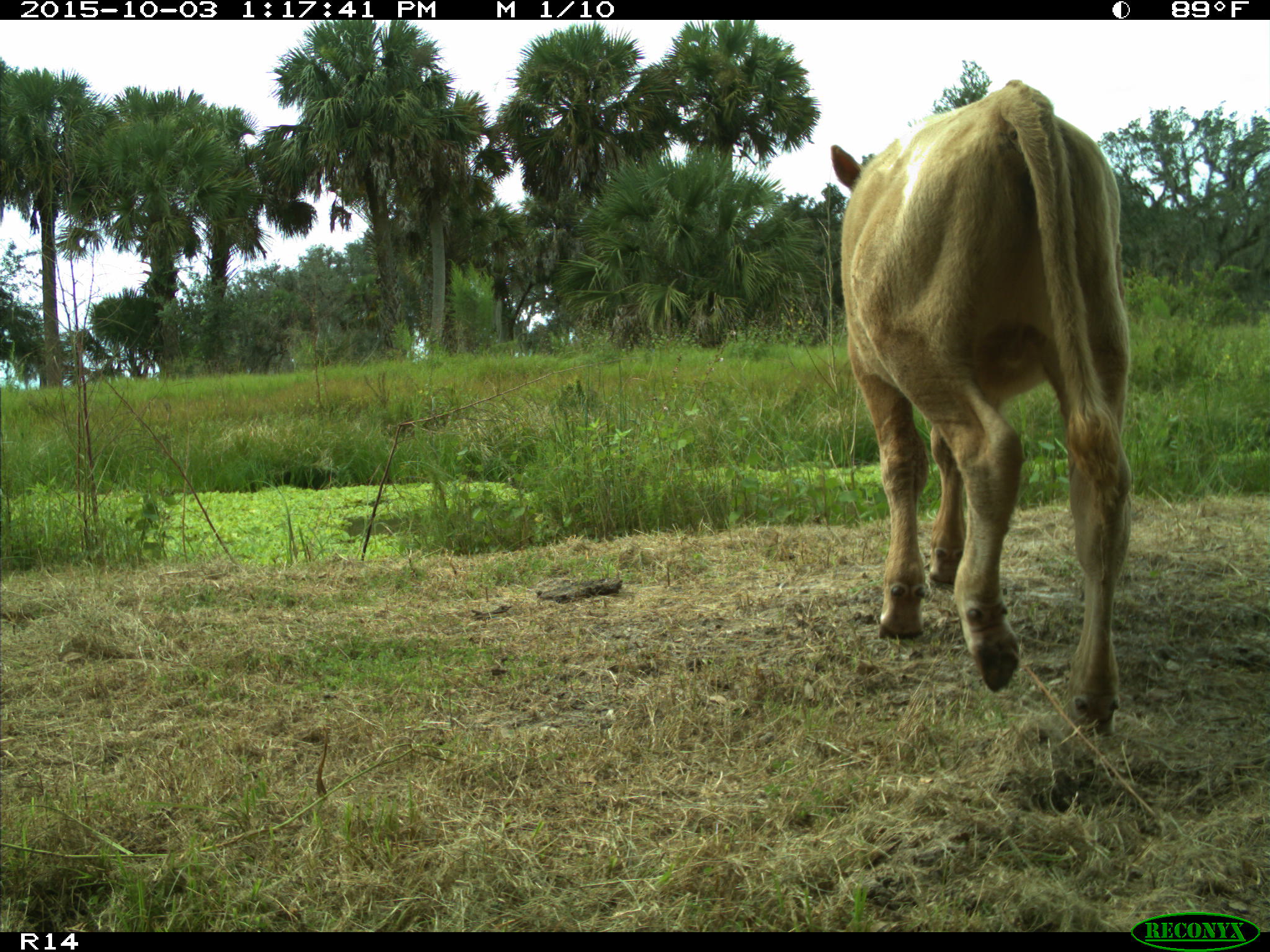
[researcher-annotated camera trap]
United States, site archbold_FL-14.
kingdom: Animalia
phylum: Chordata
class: Mammalia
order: Artiodactyla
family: Bovidae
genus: Bos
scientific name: Bos taurus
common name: domestic cow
Bos taurus (domestic cow).